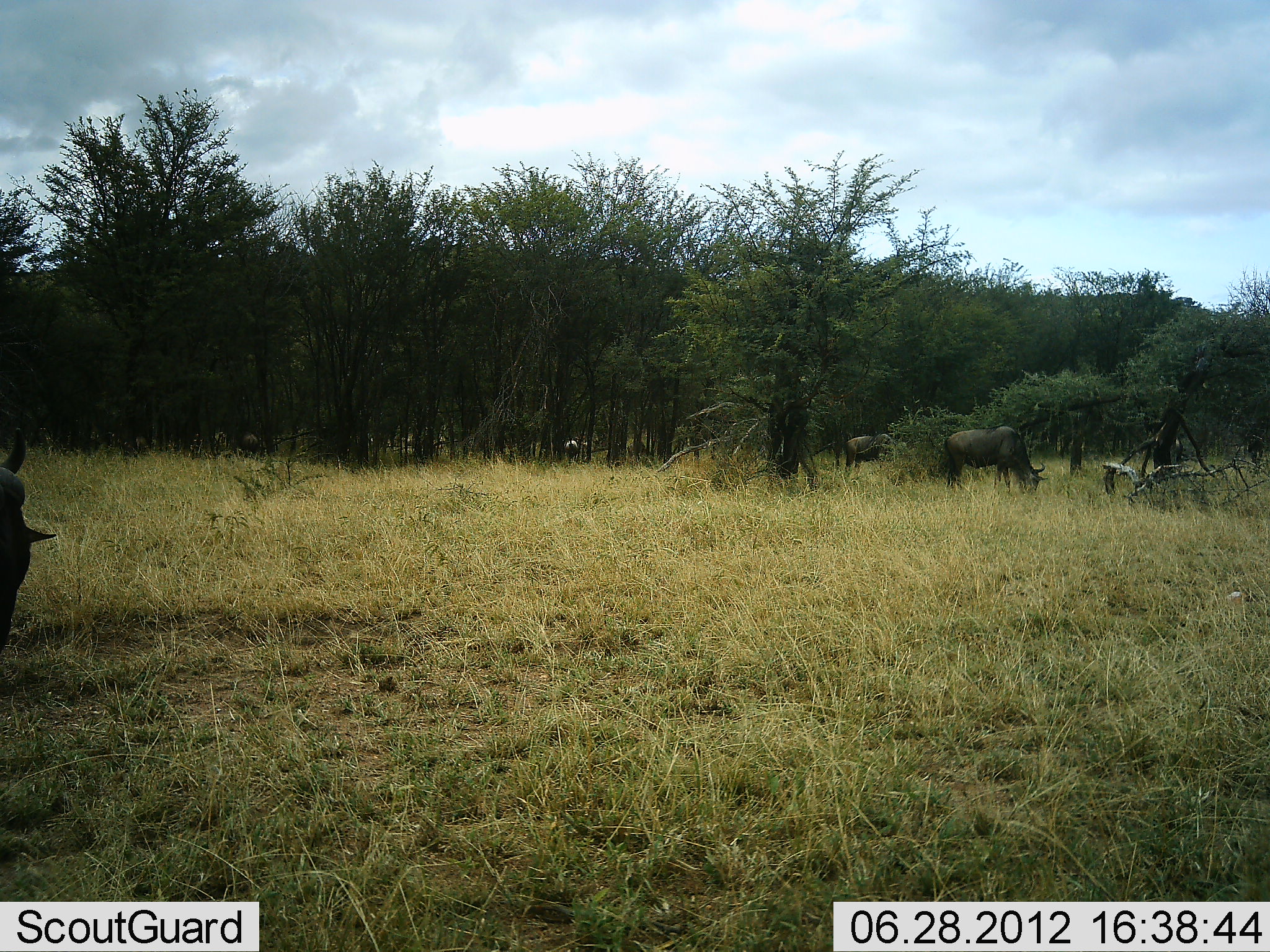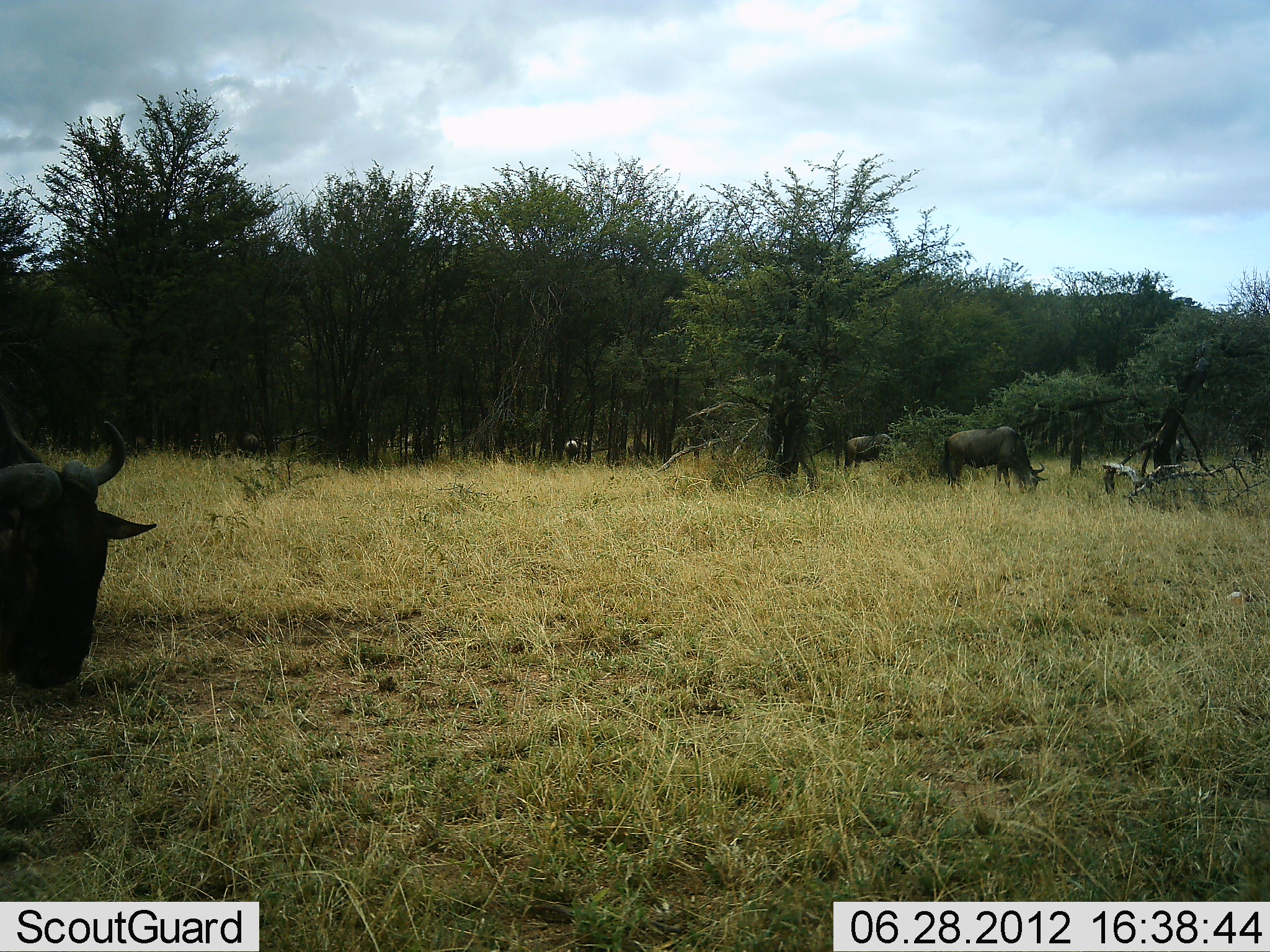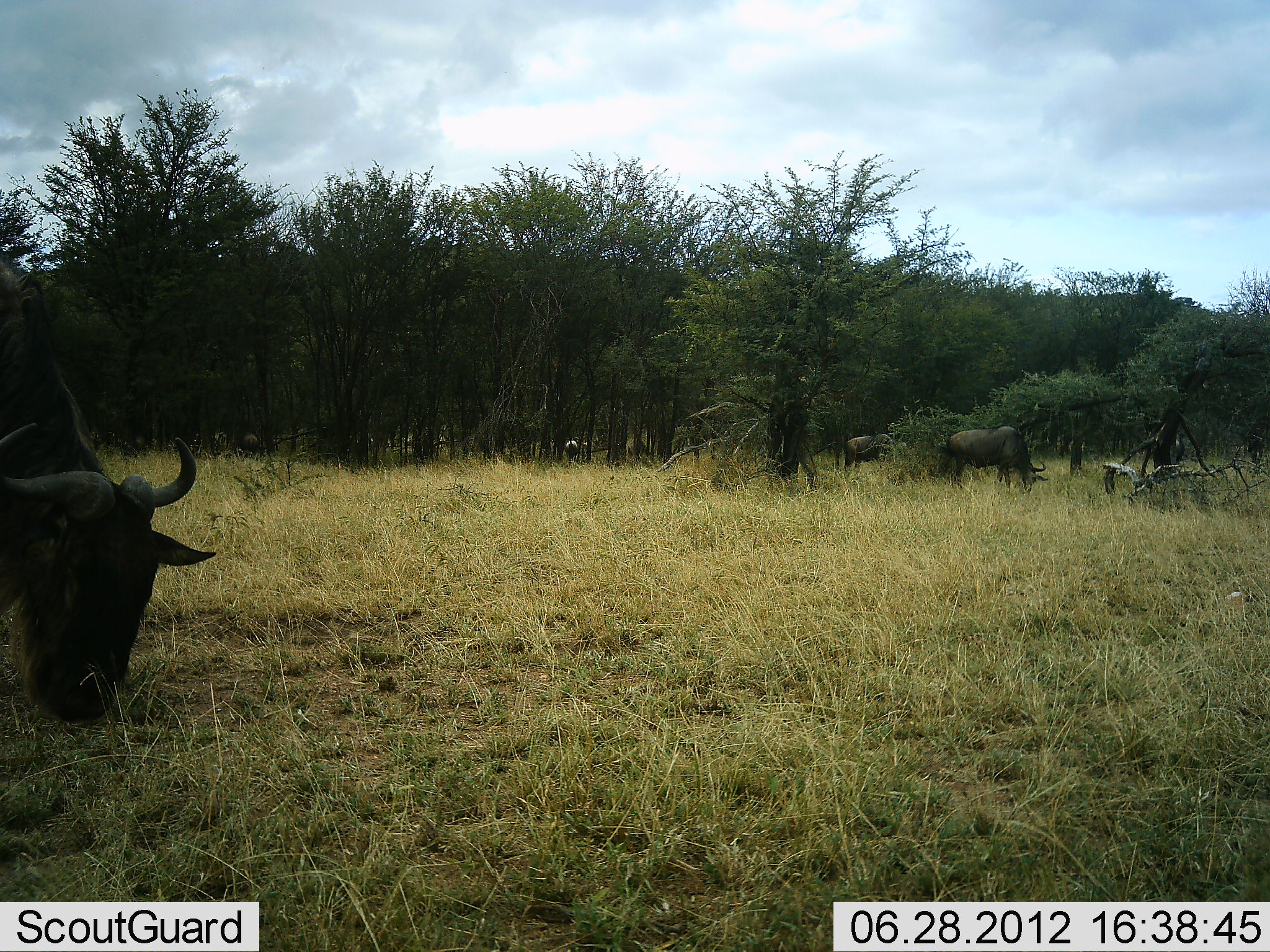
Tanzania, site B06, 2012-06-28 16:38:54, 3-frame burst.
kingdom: Animalia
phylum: Chordata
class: Mammalia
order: Artiodactyla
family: Bovidae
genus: Connochaetes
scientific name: Connochaetes taurinus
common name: blue wildebeest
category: wildebeest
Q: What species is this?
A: Wildebeest (blue wildebeest) (Connochaetes taurinus).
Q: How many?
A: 3.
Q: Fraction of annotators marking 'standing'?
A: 50%.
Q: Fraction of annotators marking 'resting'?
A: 0%.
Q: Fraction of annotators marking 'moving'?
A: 40%.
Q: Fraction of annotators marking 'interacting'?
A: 10%.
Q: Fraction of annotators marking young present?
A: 0%.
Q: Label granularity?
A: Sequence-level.